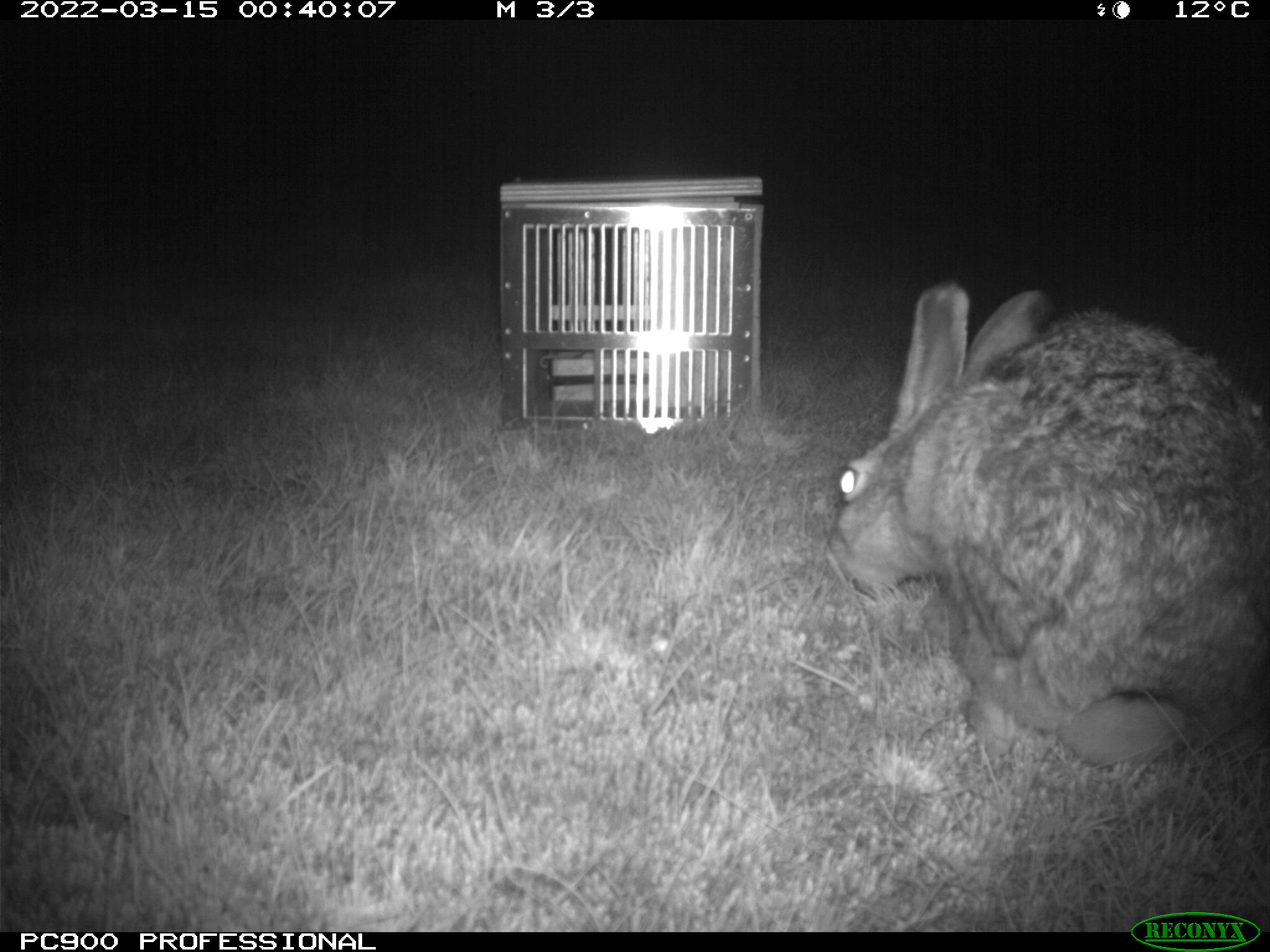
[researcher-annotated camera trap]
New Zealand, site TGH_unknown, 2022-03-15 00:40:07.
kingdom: Animalia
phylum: Chordata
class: Mammalia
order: Lagomorpha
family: Leporidae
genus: Lepus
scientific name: Lepus europaeus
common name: brown hare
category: hare